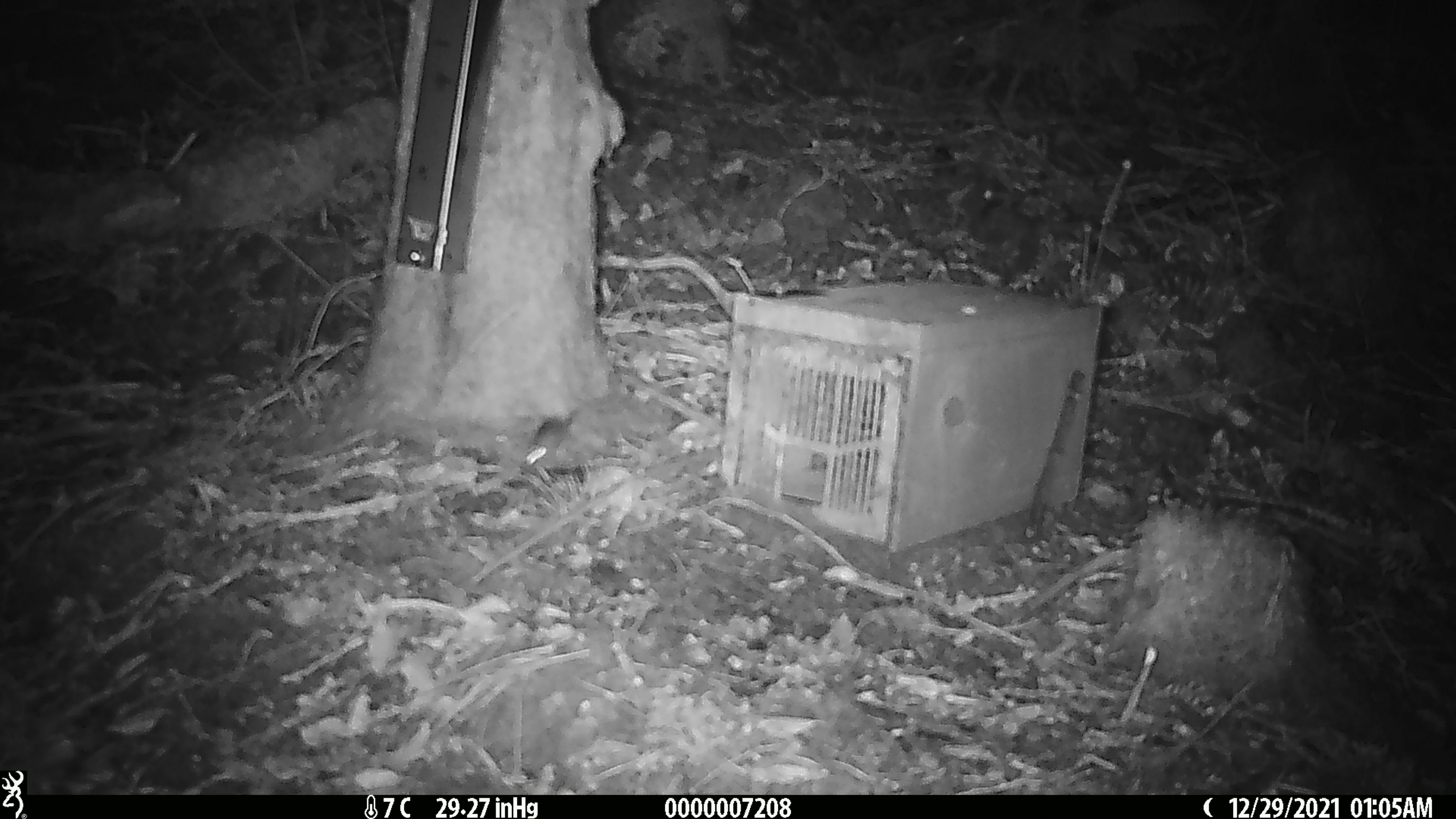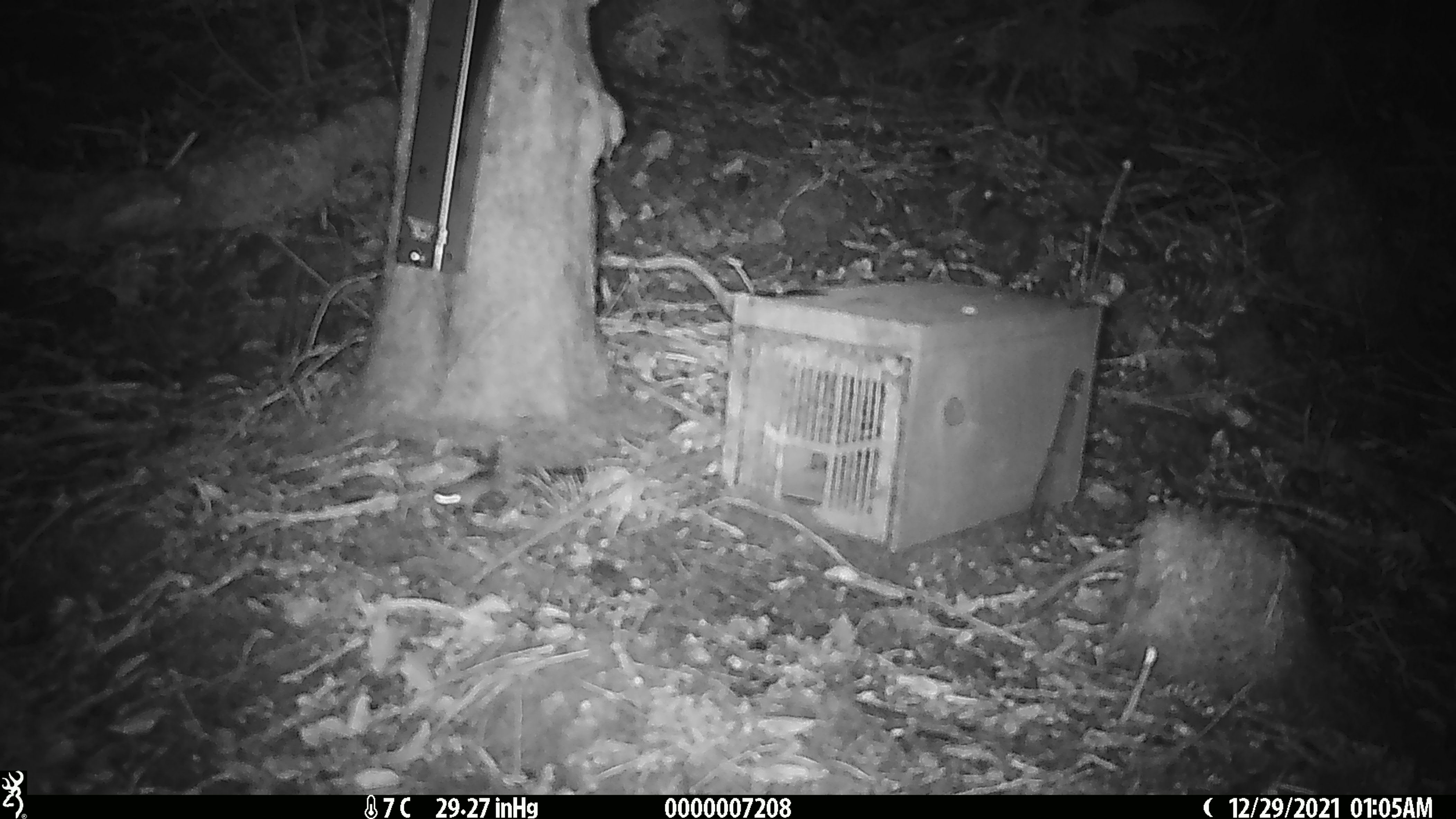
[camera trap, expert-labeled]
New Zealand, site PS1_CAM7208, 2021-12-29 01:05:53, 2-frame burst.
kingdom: Animalia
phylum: Chordata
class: Mammalia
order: Rodentia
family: Muridae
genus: Mus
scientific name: Mus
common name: mouse